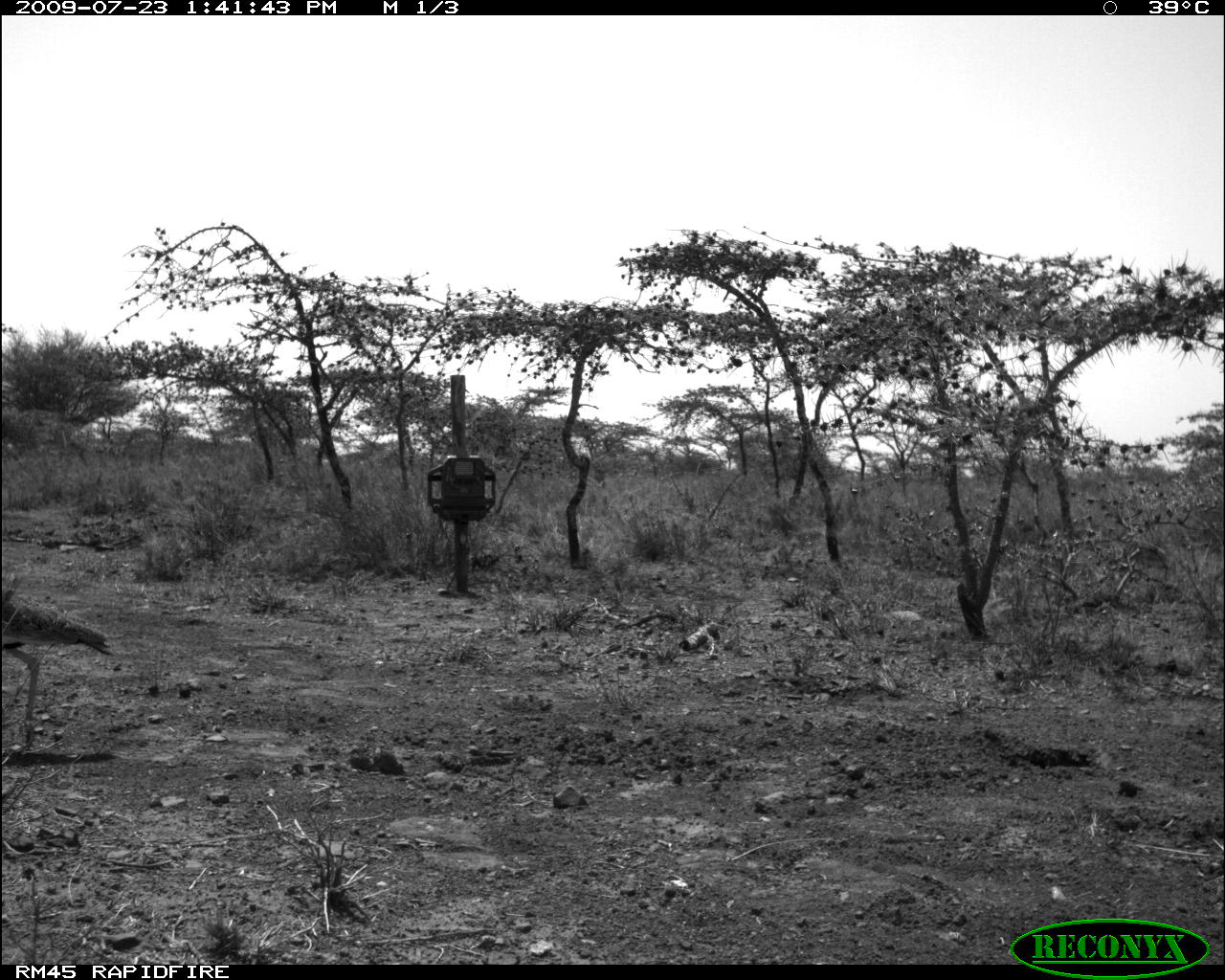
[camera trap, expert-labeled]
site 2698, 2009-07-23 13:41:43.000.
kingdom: Animalia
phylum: Chordata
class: Aves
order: Otidiformes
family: Otididae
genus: Lissotis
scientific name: Lissotis melanogaster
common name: black-bellied bustard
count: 1